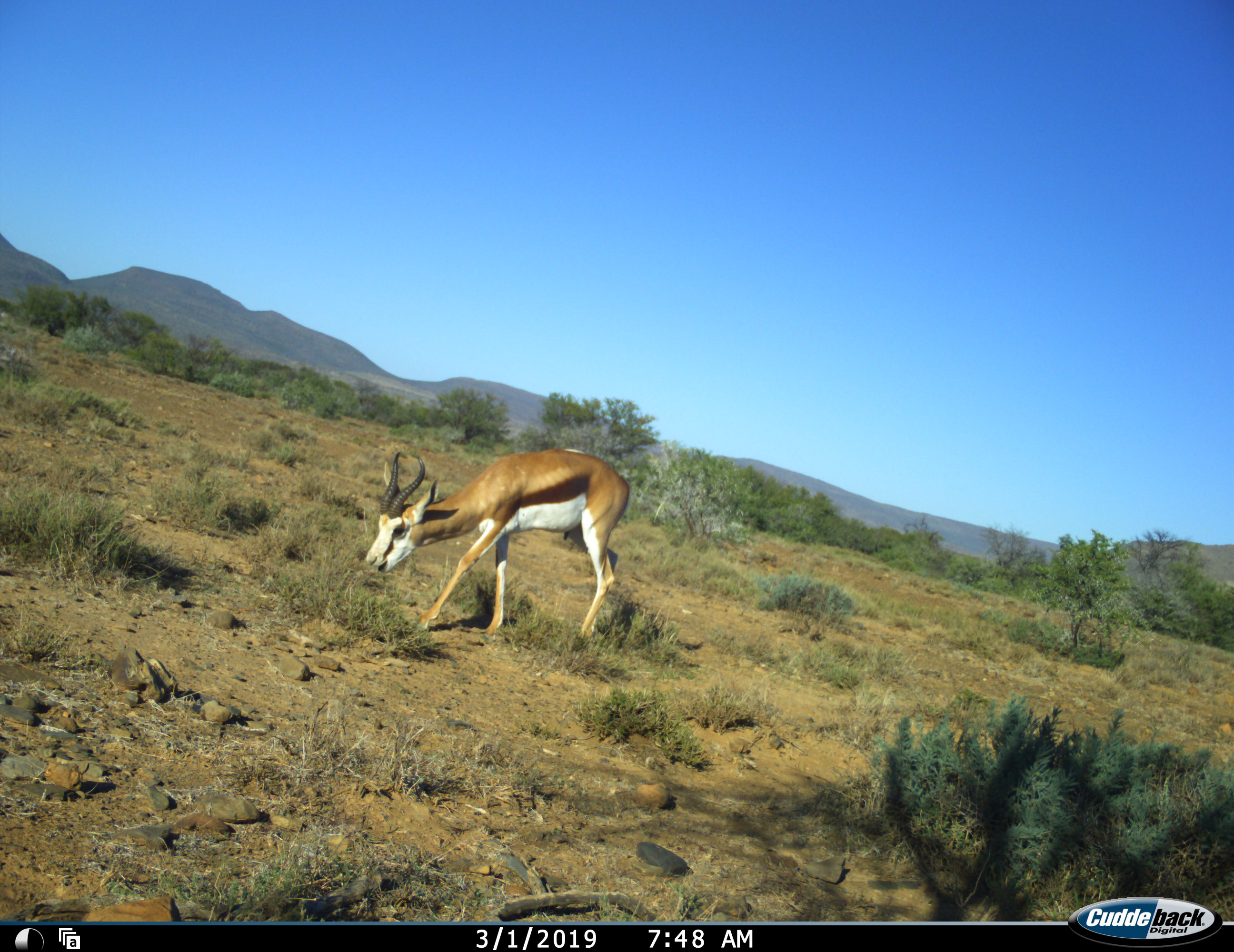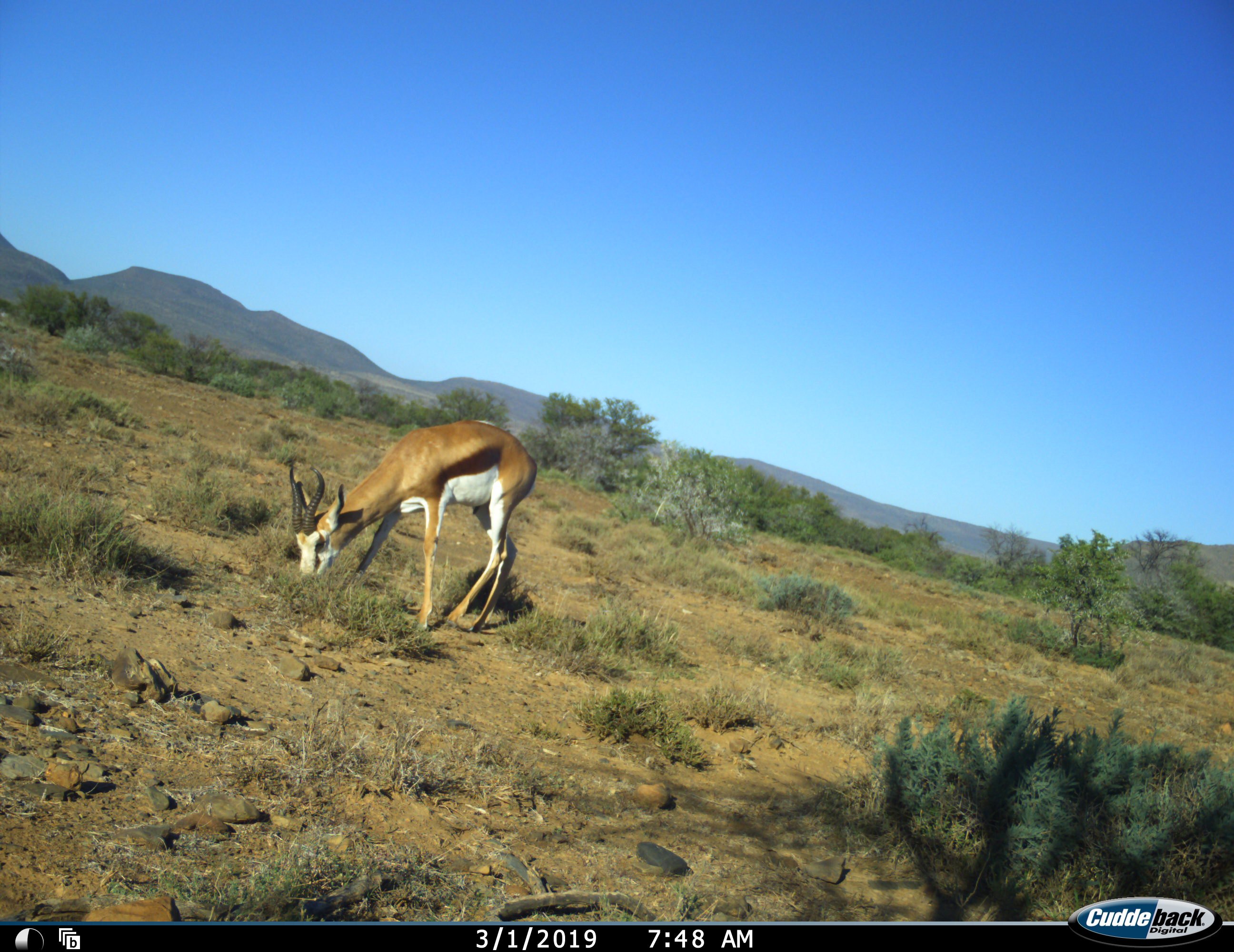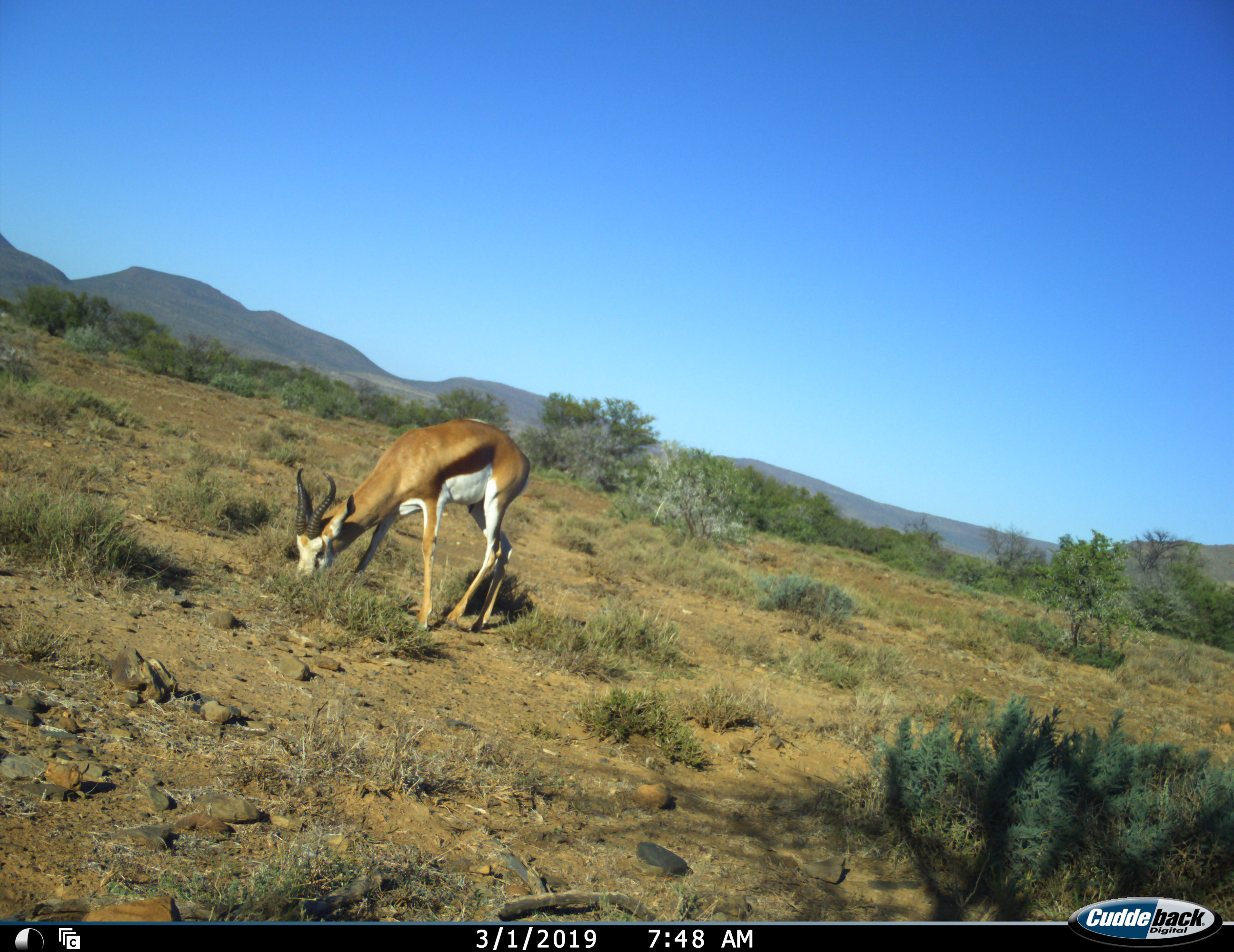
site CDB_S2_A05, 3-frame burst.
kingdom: Animalia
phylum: Chordata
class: Mammalia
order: Artiodactyla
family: Bovidae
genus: Antidorcas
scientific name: Antidorcas marsupialis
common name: springbok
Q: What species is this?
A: Springbok (Antidorcas marsupialis).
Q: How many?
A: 1.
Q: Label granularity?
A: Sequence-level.